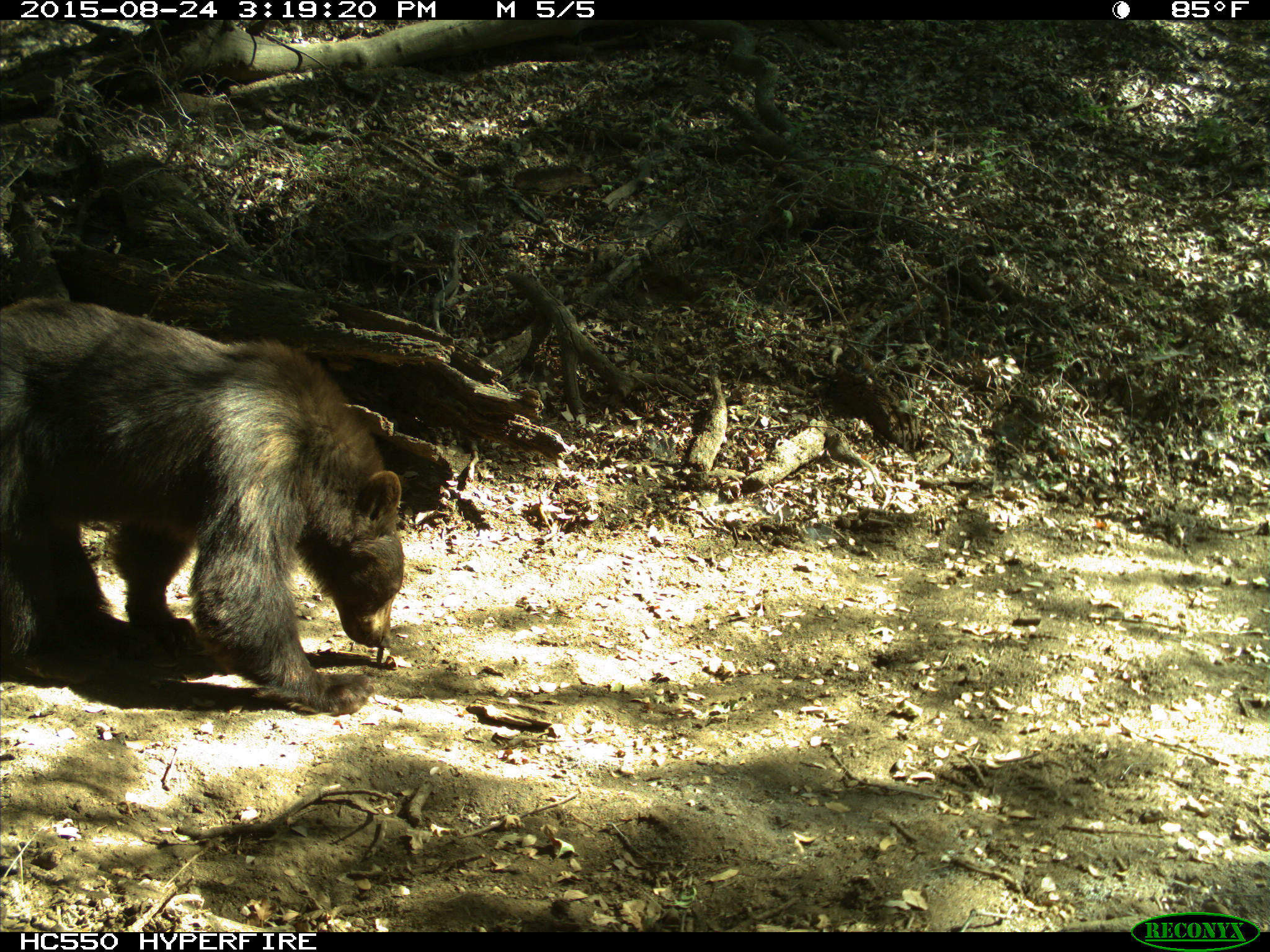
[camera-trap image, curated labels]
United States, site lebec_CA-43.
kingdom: Animalia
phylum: Chordata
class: Mammalia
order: Carnivora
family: Ursidae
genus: Ursus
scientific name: Ursus americanus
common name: american black bear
Ursus americanus (american black bear).